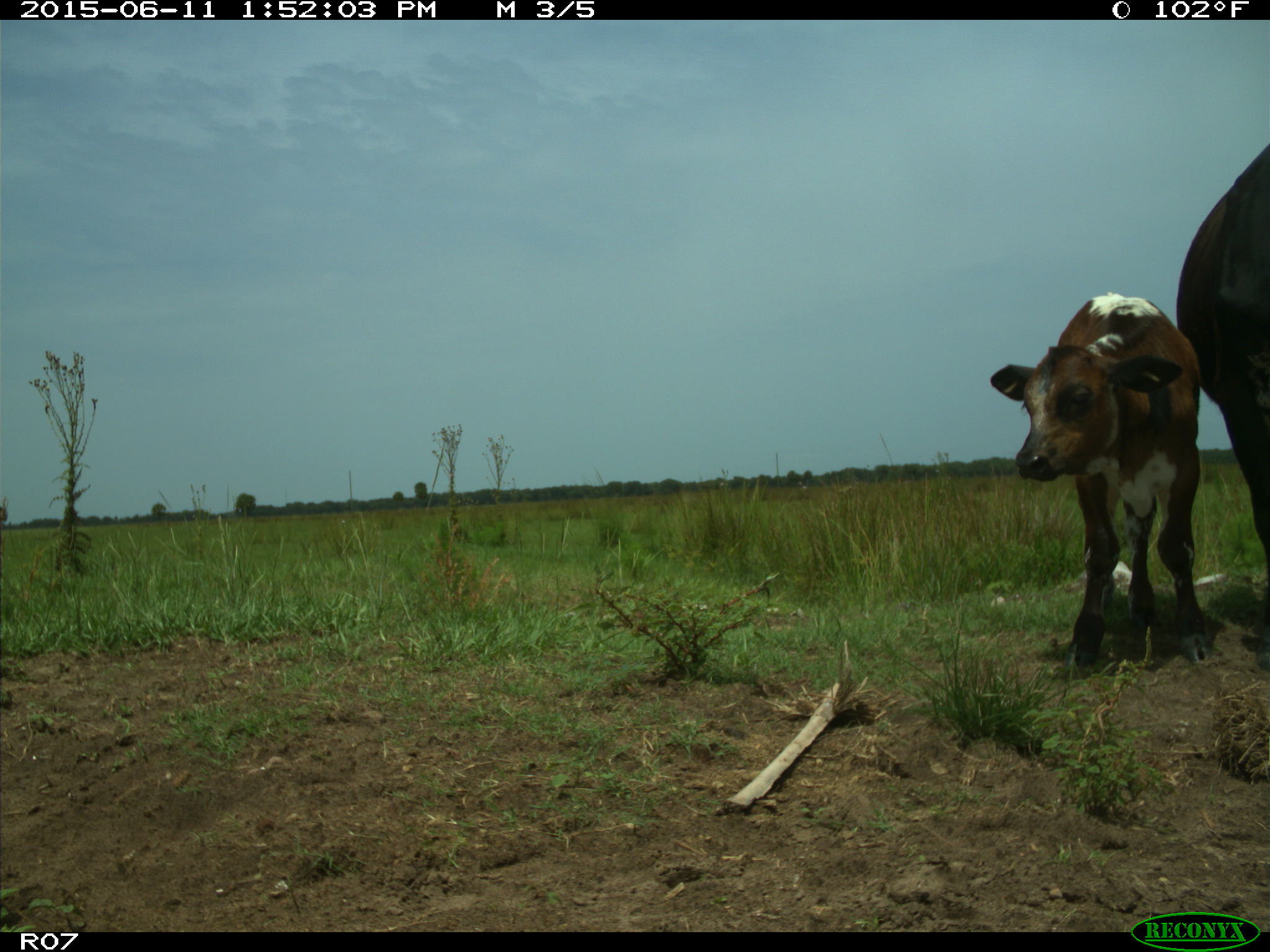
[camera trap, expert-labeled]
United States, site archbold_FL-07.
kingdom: Animalia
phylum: Chordata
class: Mammalia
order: Artiodactyla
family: Bovidae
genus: Bos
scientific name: Bos taurus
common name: domestic cow